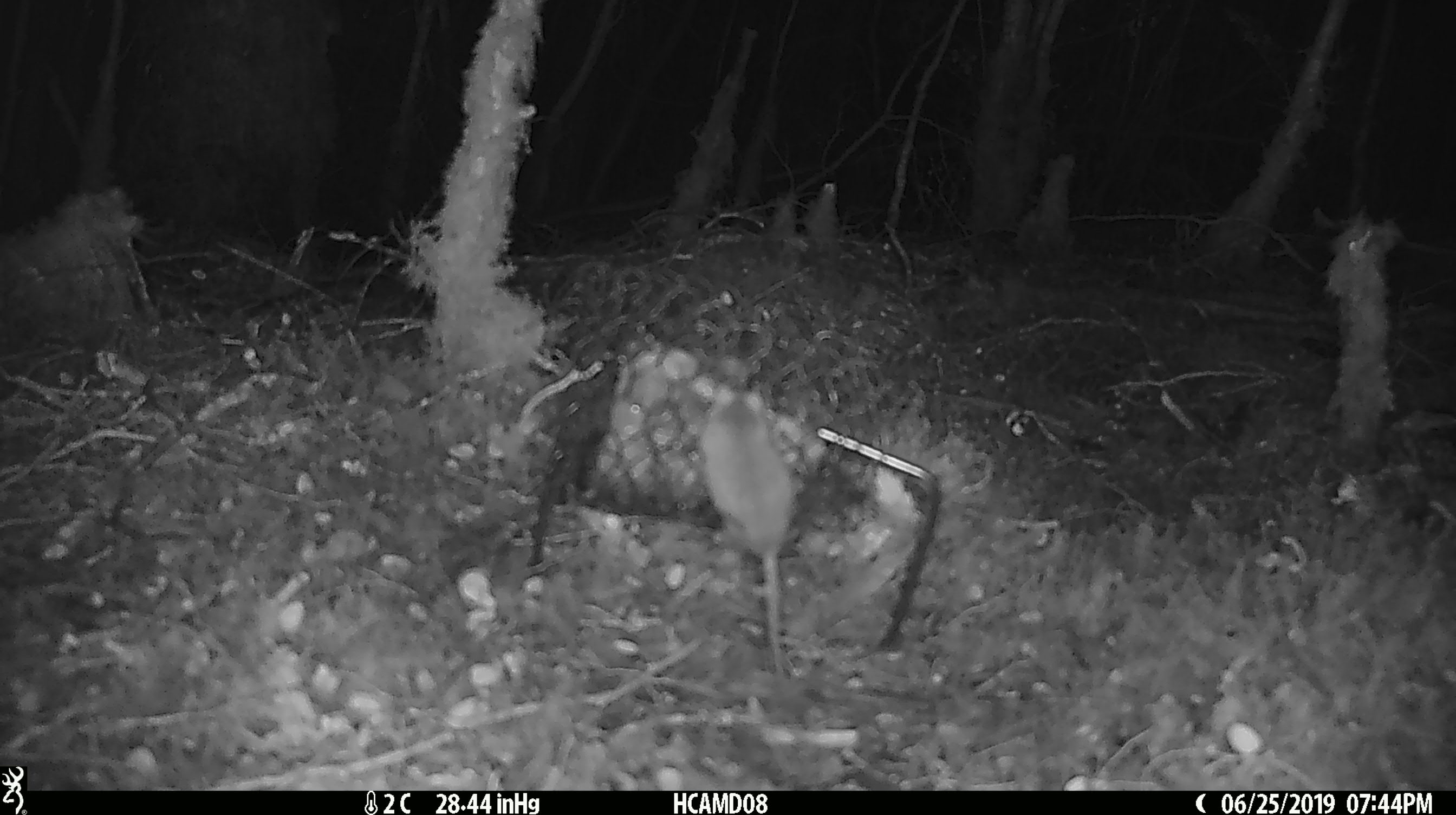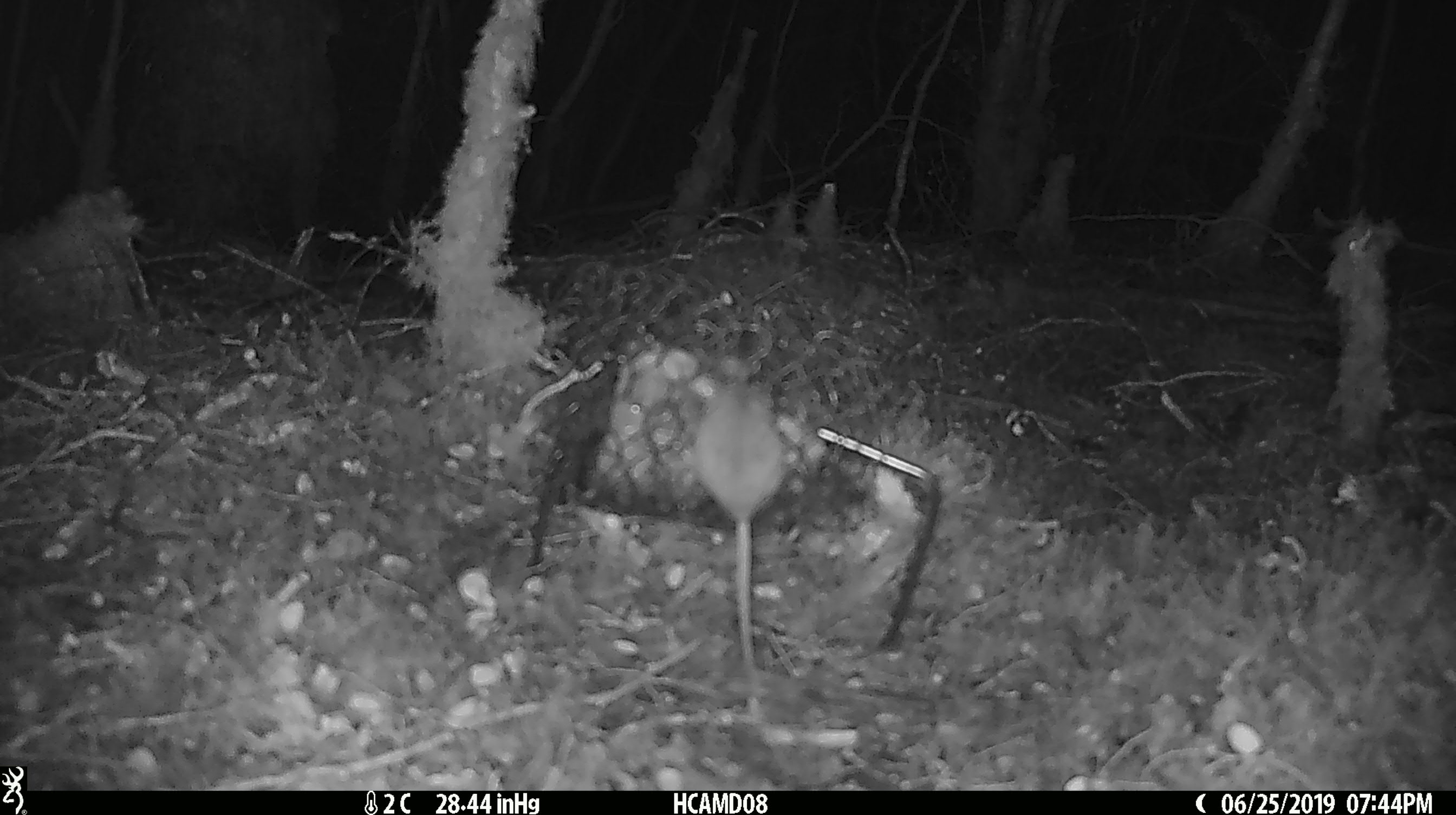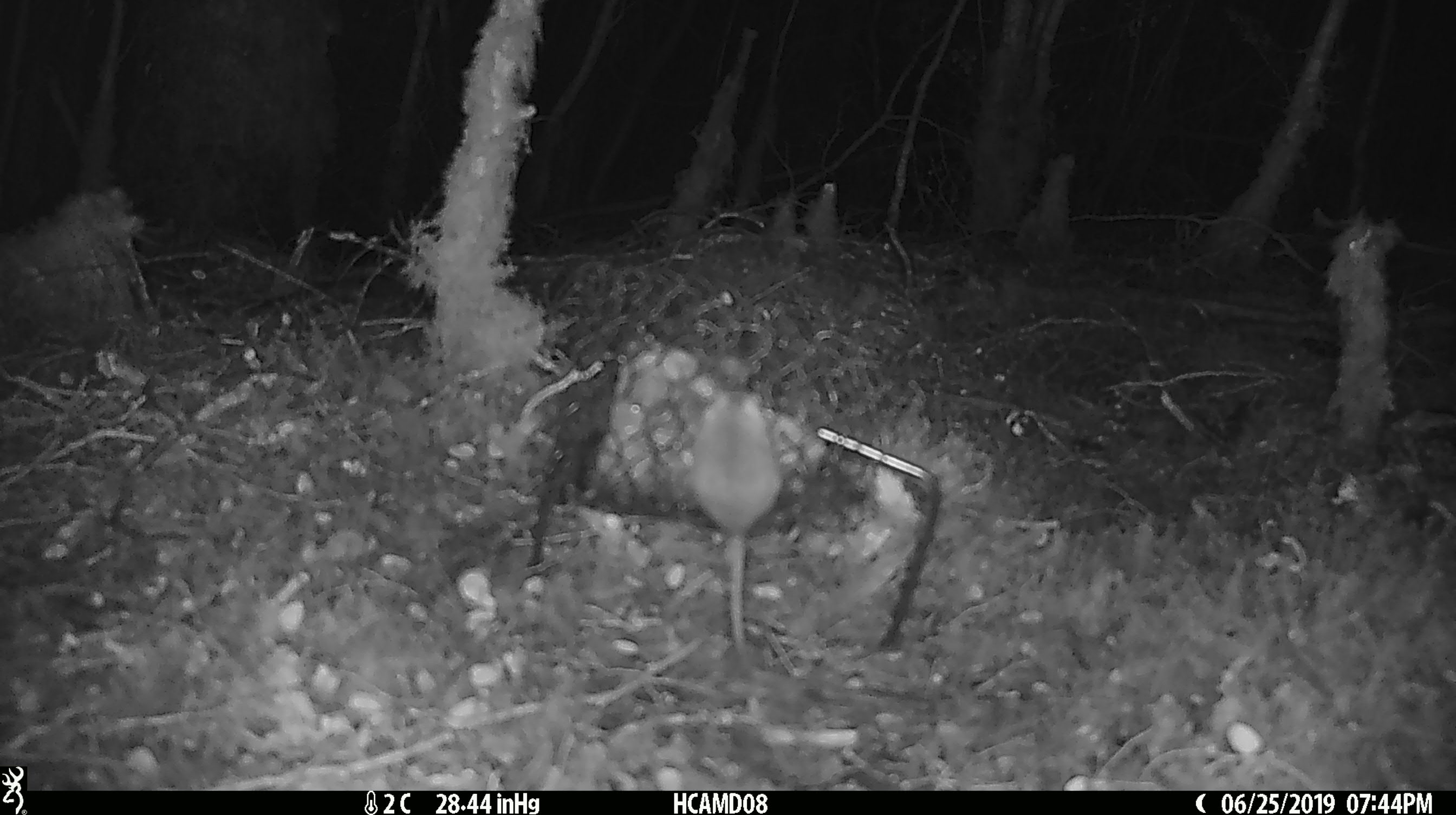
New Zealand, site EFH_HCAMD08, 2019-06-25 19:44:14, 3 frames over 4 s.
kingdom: Animalia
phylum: Chordata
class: Mammalia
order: Rodentia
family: Muridae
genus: Mus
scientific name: Mus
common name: mouse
Mouse (Mus).